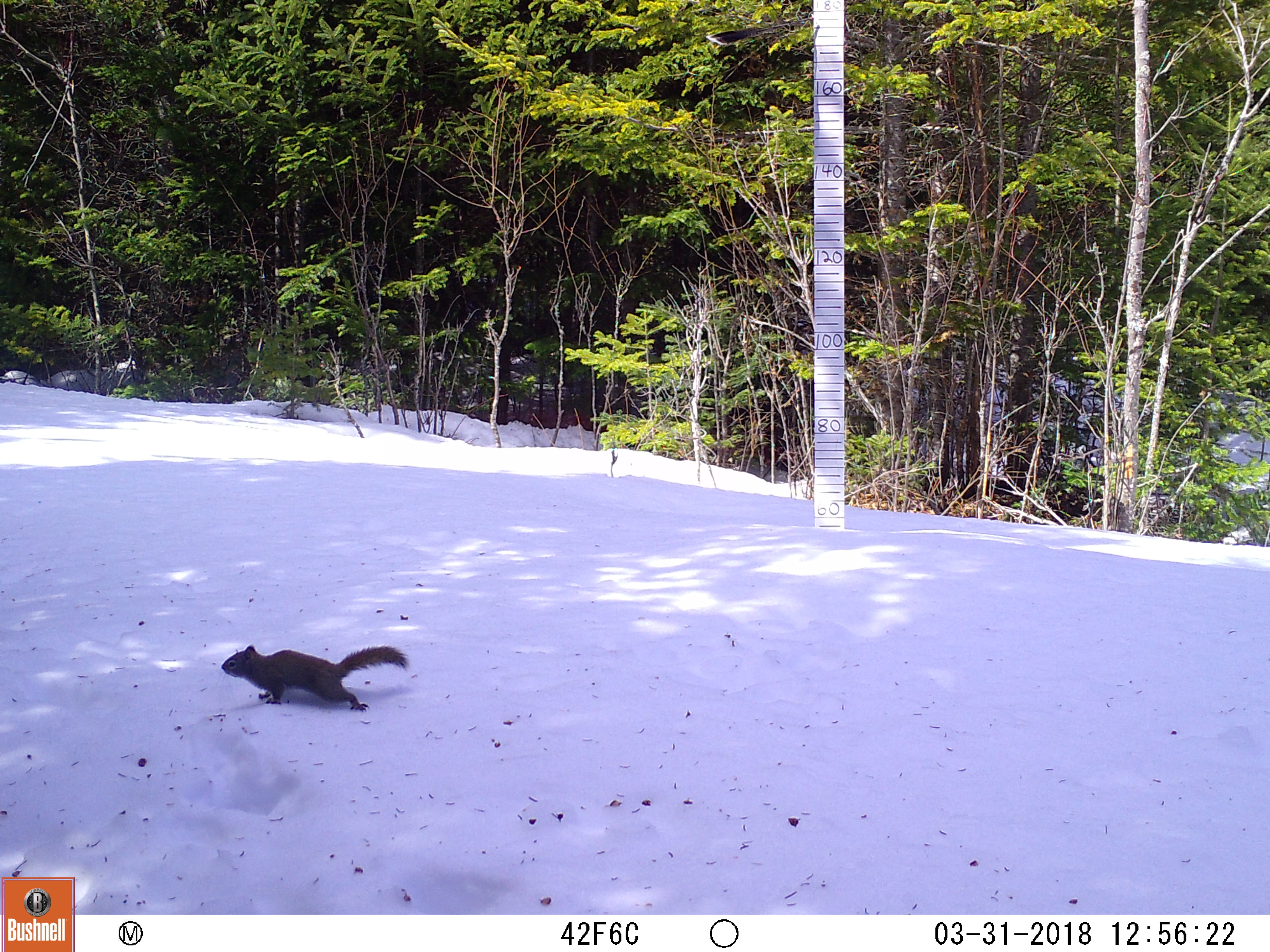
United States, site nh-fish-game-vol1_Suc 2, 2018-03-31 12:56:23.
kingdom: Animalia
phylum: Chordata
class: Mammalia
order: Rodentia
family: Sciuridae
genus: Tamiasciurus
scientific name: Tamiasciurus hudsonicus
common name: red squirrel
Red squirrel (Tamiasciurus hudsonicus).